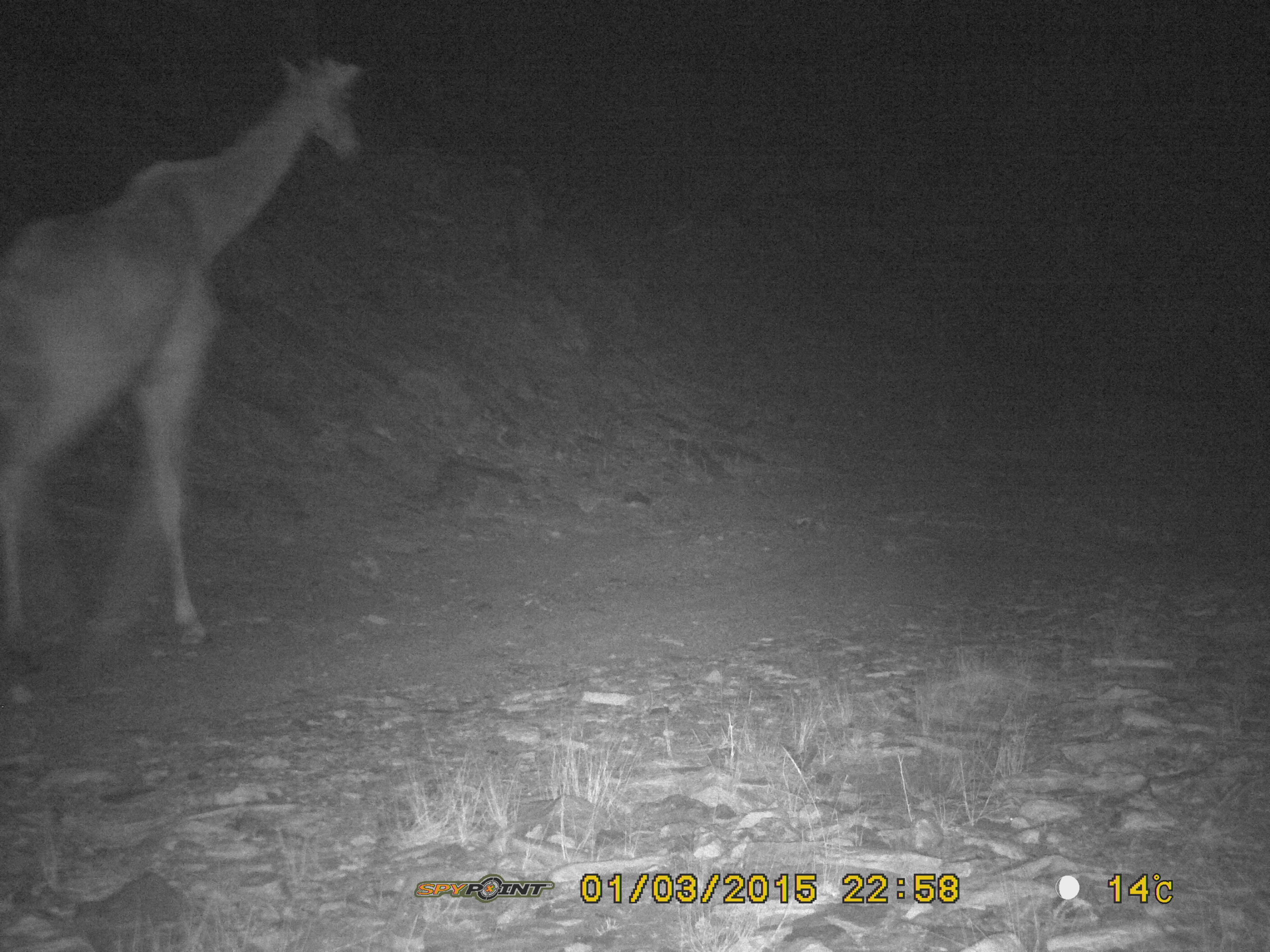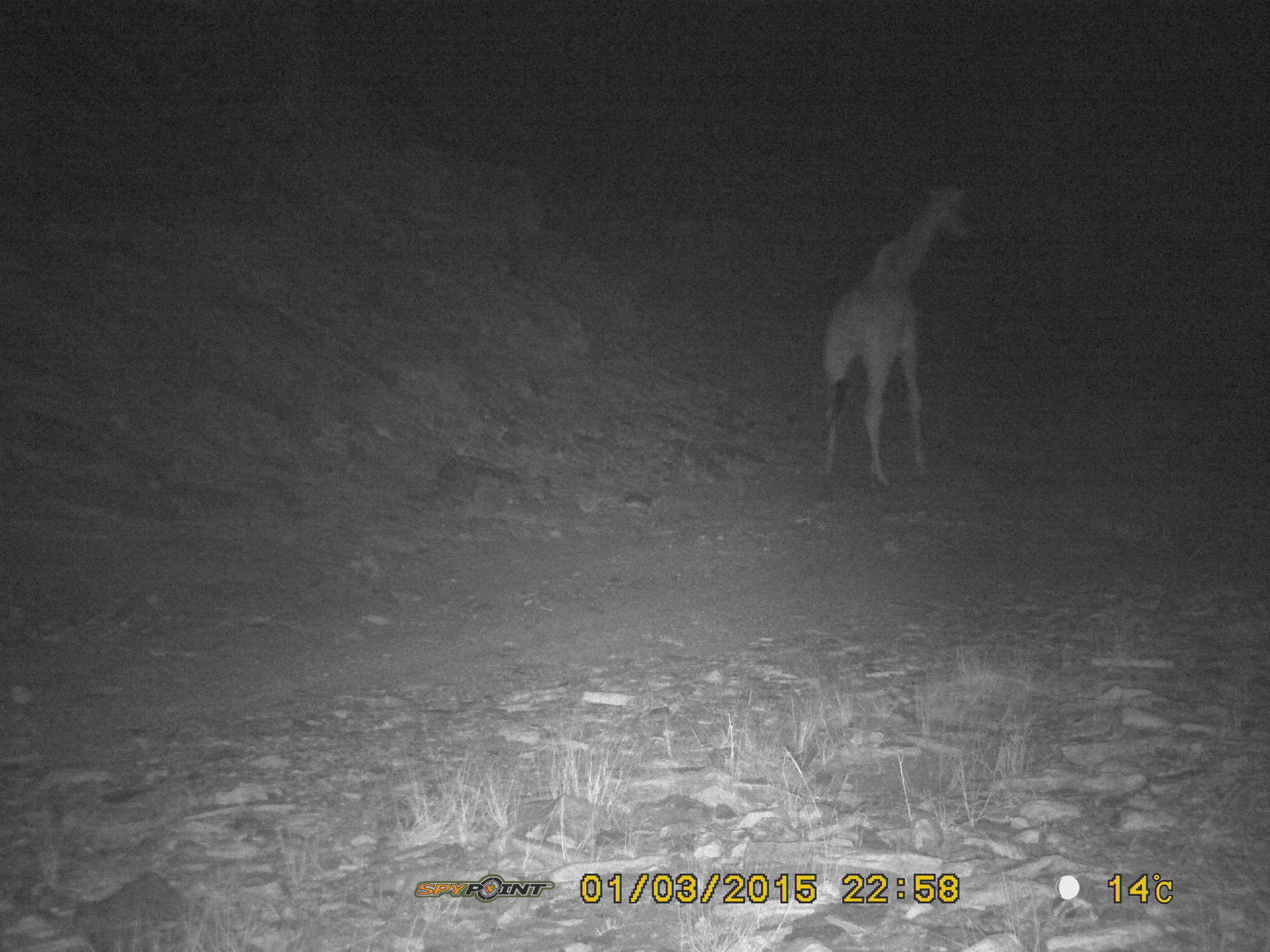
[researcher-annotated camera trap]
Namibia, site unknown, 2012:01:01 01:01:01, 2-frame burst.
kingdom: Animalia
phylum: Chordata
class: Mammalia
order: Artiodactyla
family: Giraffidae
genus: Giraffa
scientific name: Giraffa camelopardalis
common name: giraffe